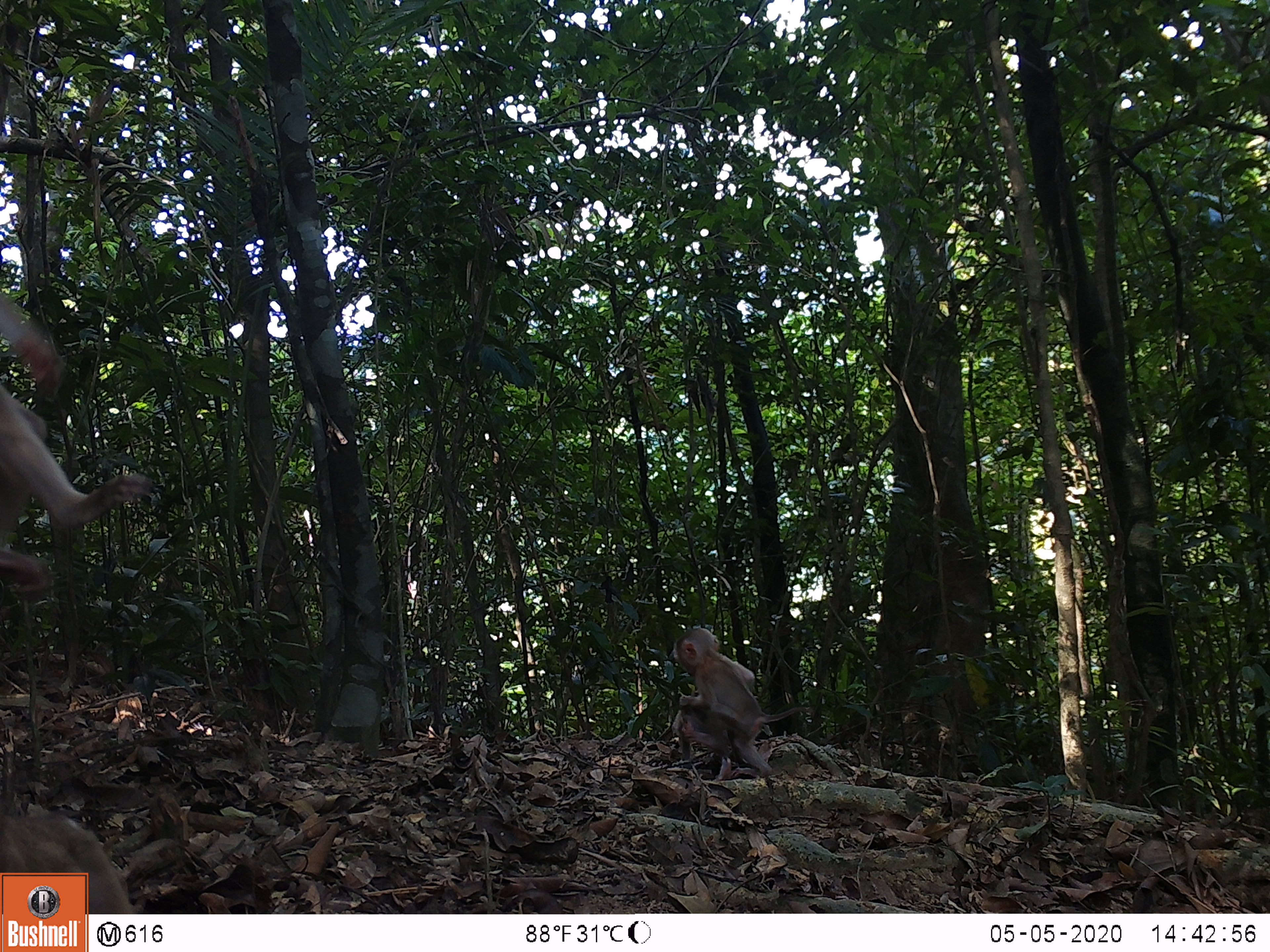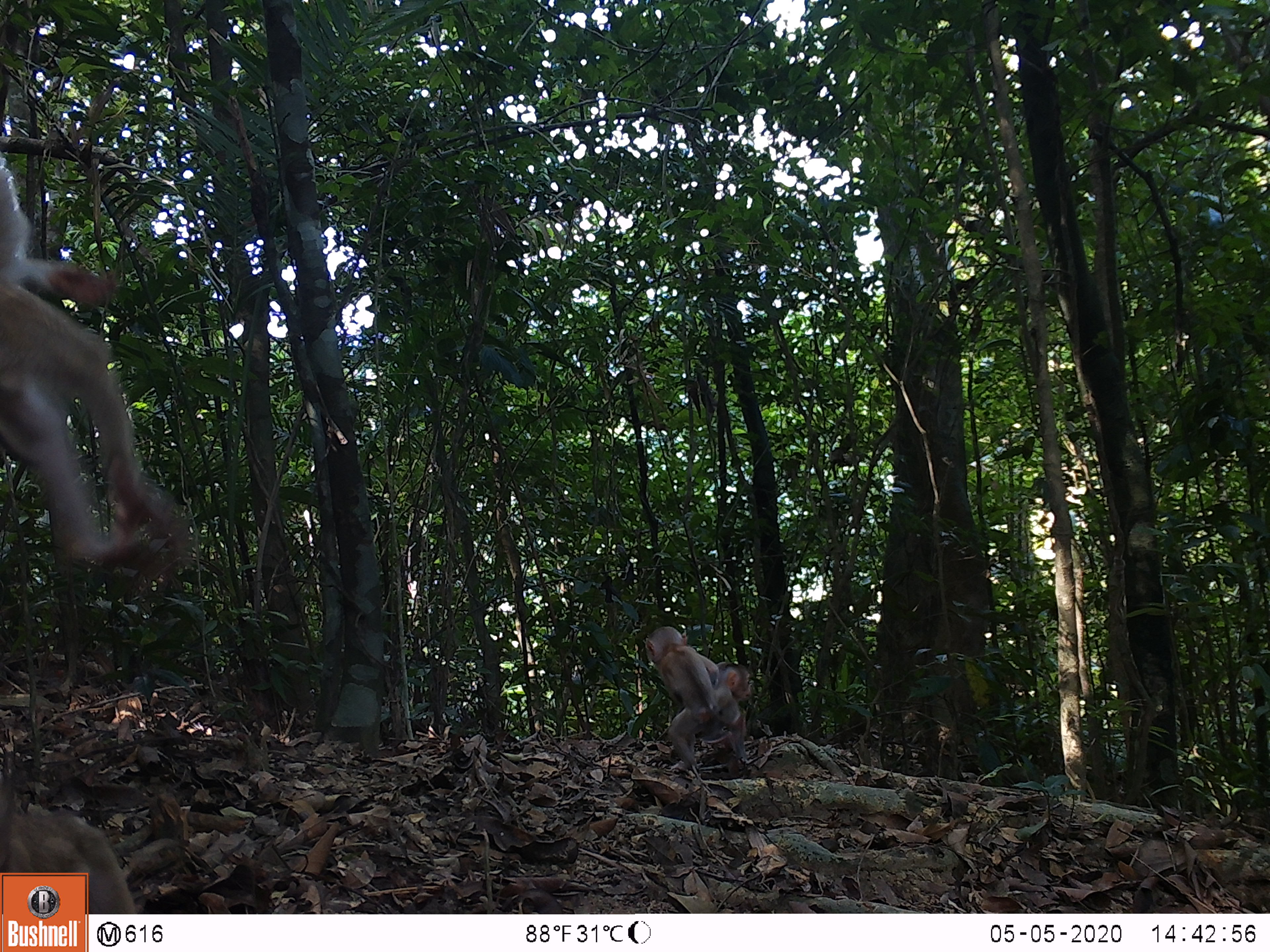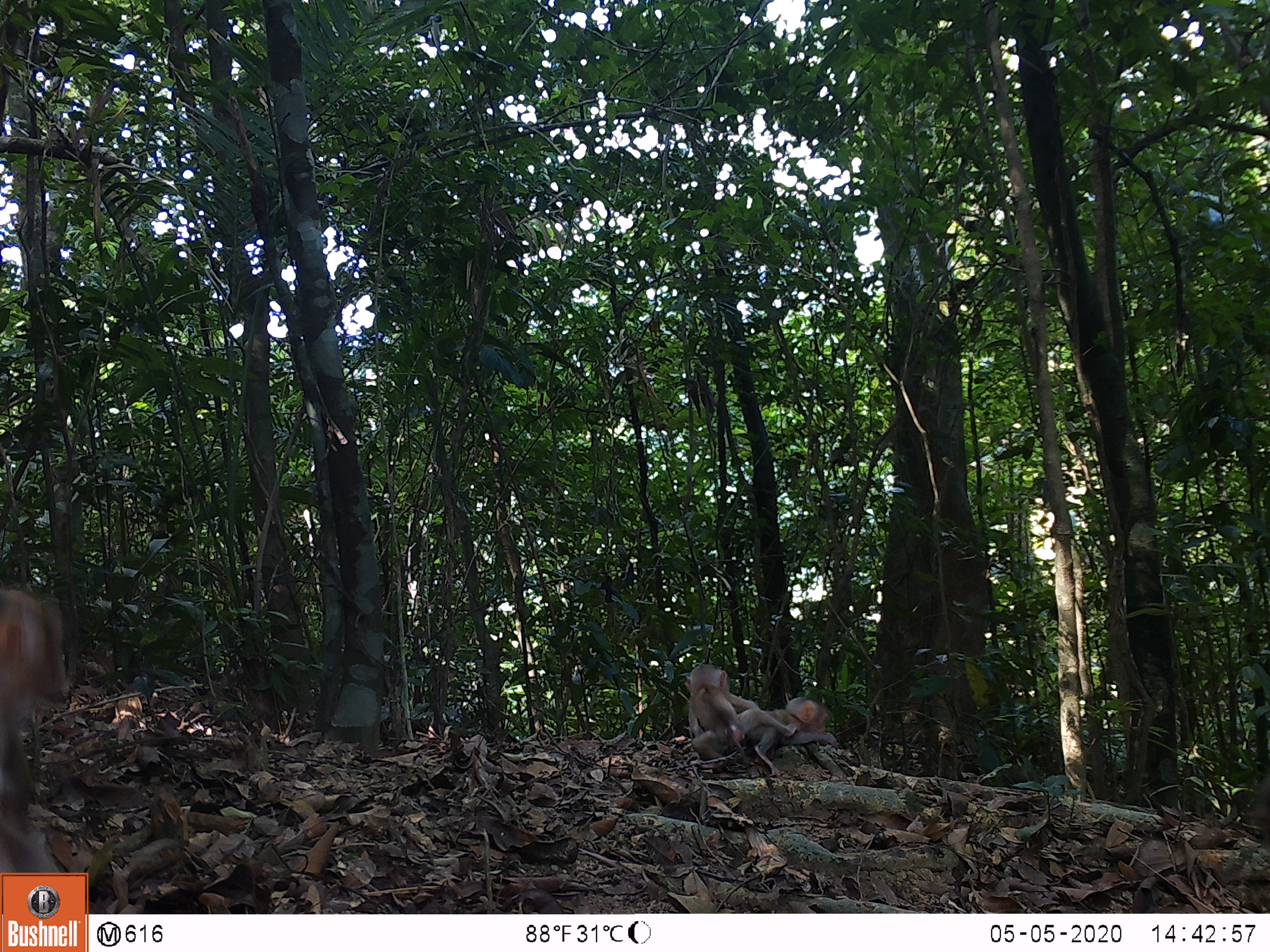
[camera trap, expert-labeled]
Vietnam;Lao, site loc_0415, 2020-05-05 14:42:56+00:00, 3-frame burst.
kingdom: Animalia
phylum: Chordata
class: Mammalia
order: Primates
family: Cercopithecidae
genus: Macaca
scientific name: Macaca nemestrina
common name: pig-tailed macaque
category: pig tailed macaque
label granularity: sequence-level